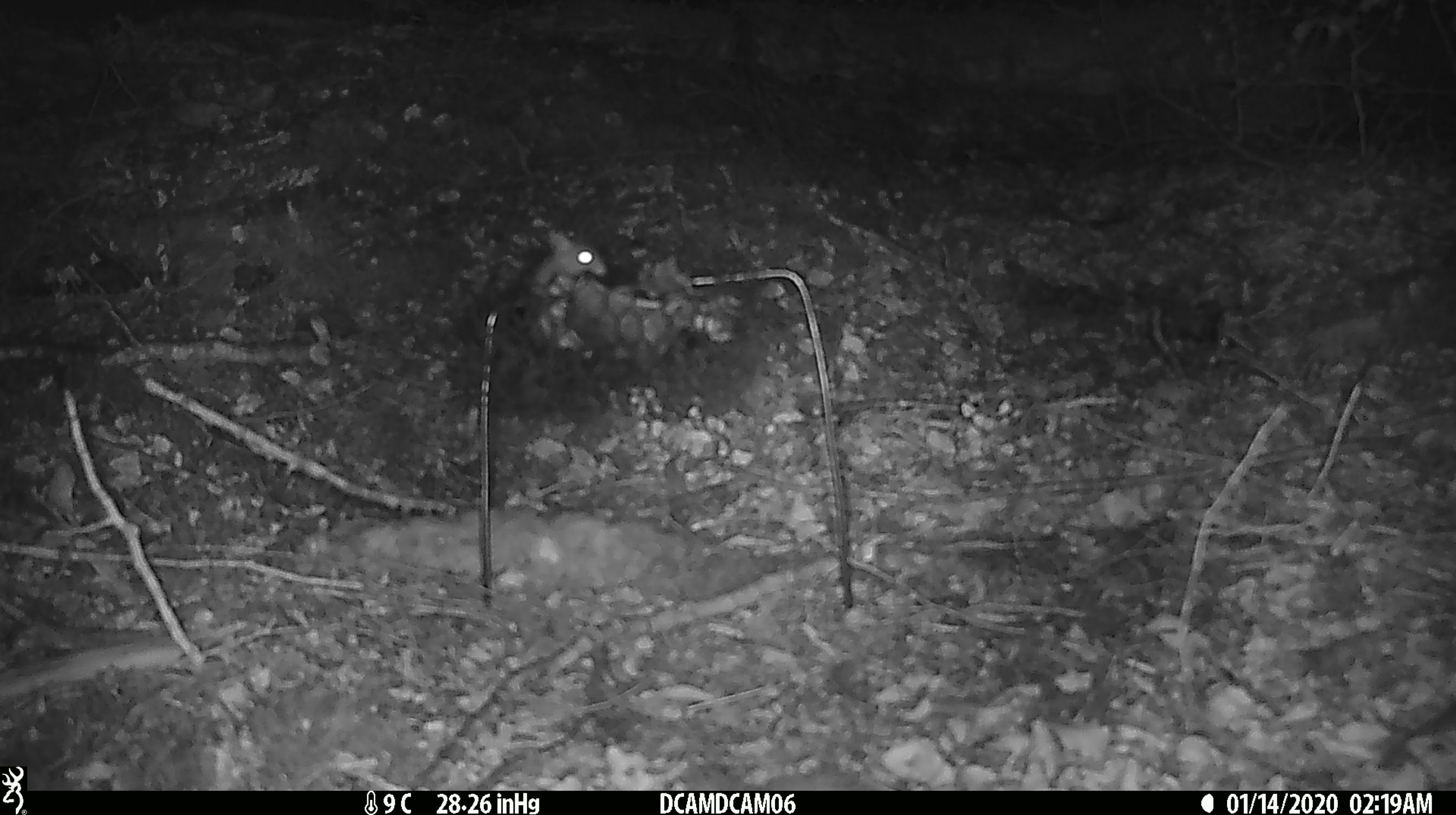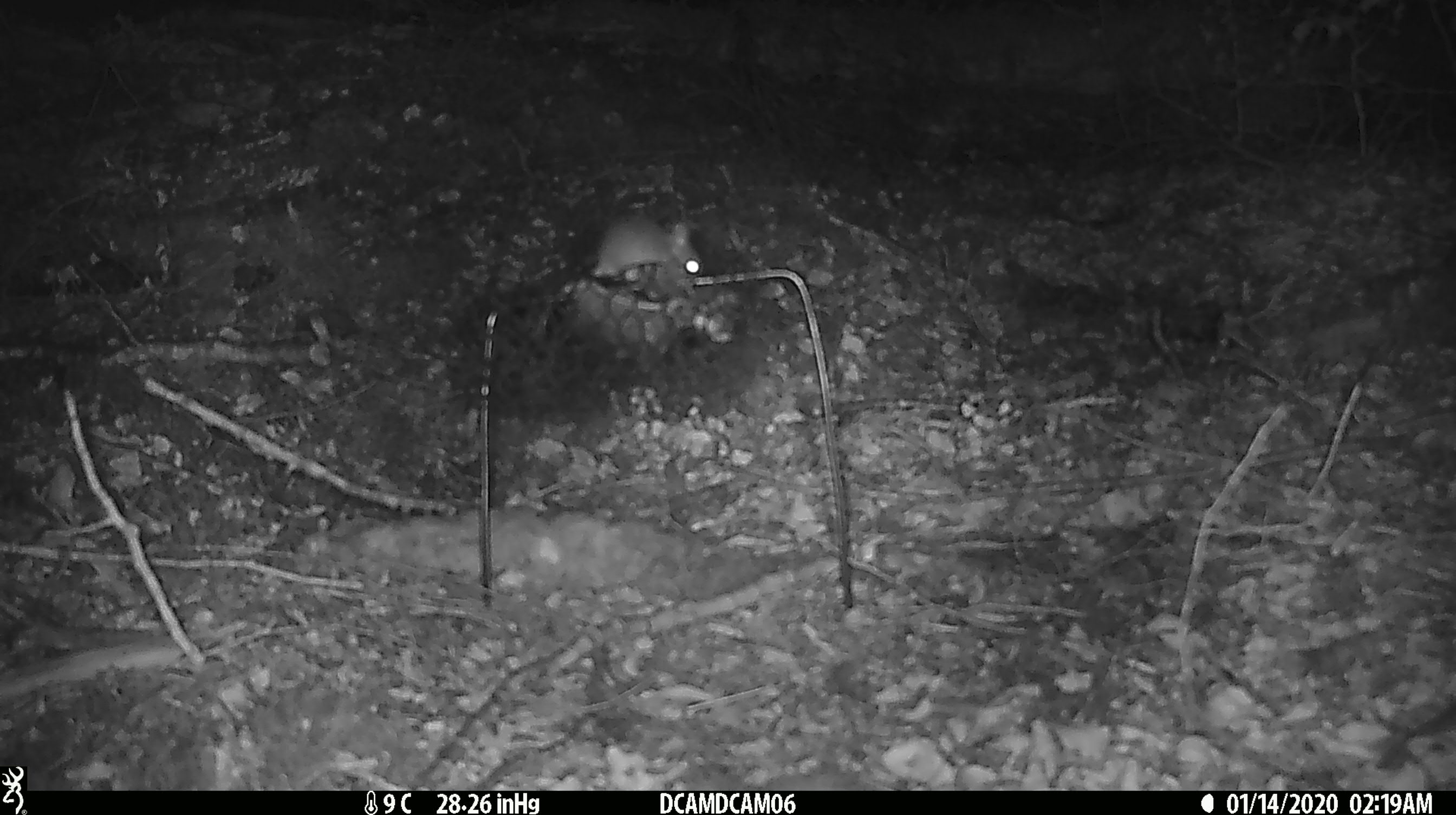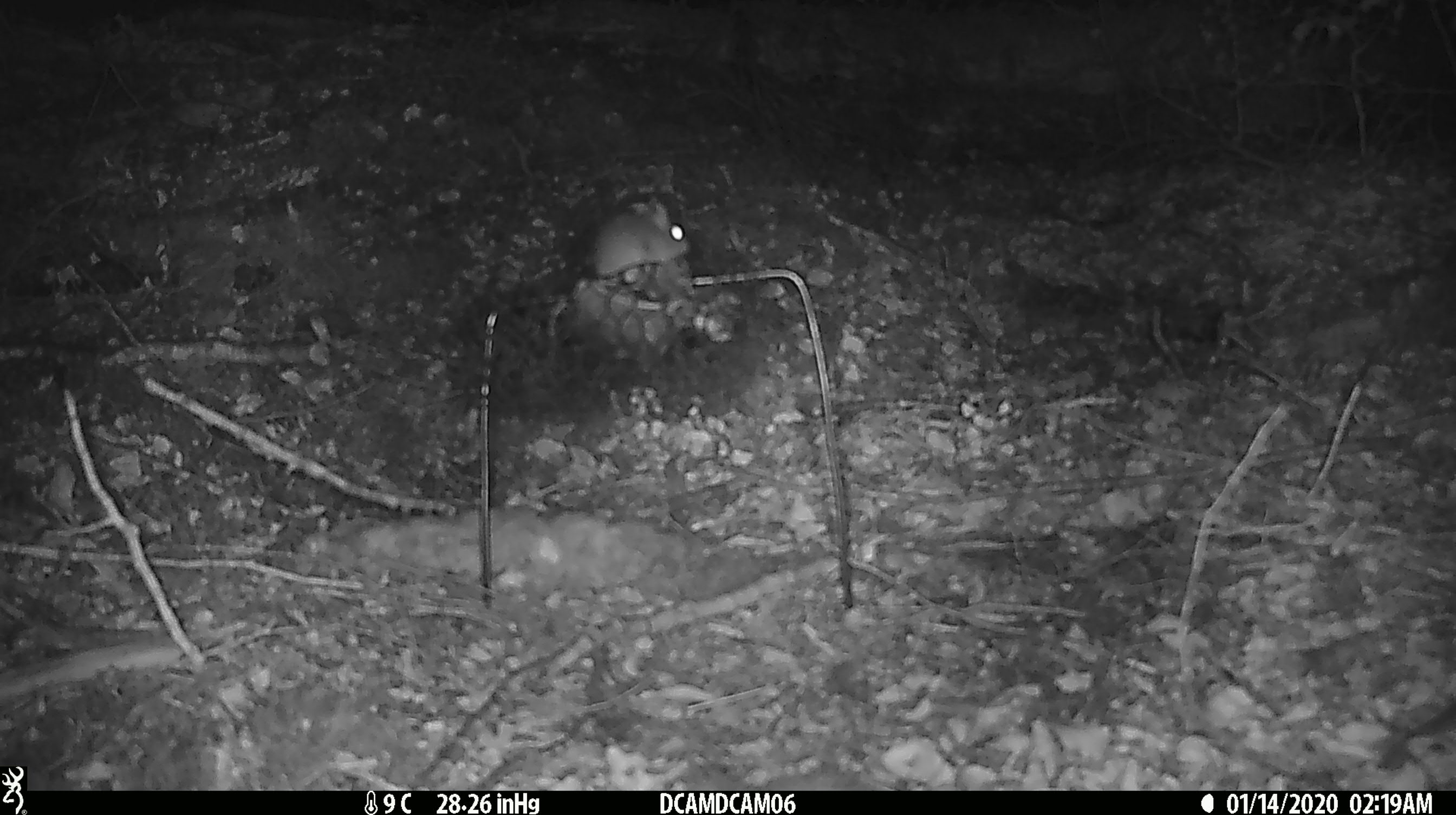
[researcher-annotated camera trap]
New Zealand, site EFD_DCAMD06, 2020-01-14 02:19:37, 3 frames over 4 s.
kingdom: Animalia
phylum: Chordata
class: Mammalia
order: Rodentia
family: Muridae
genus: Mus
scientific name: Mus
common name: mouse